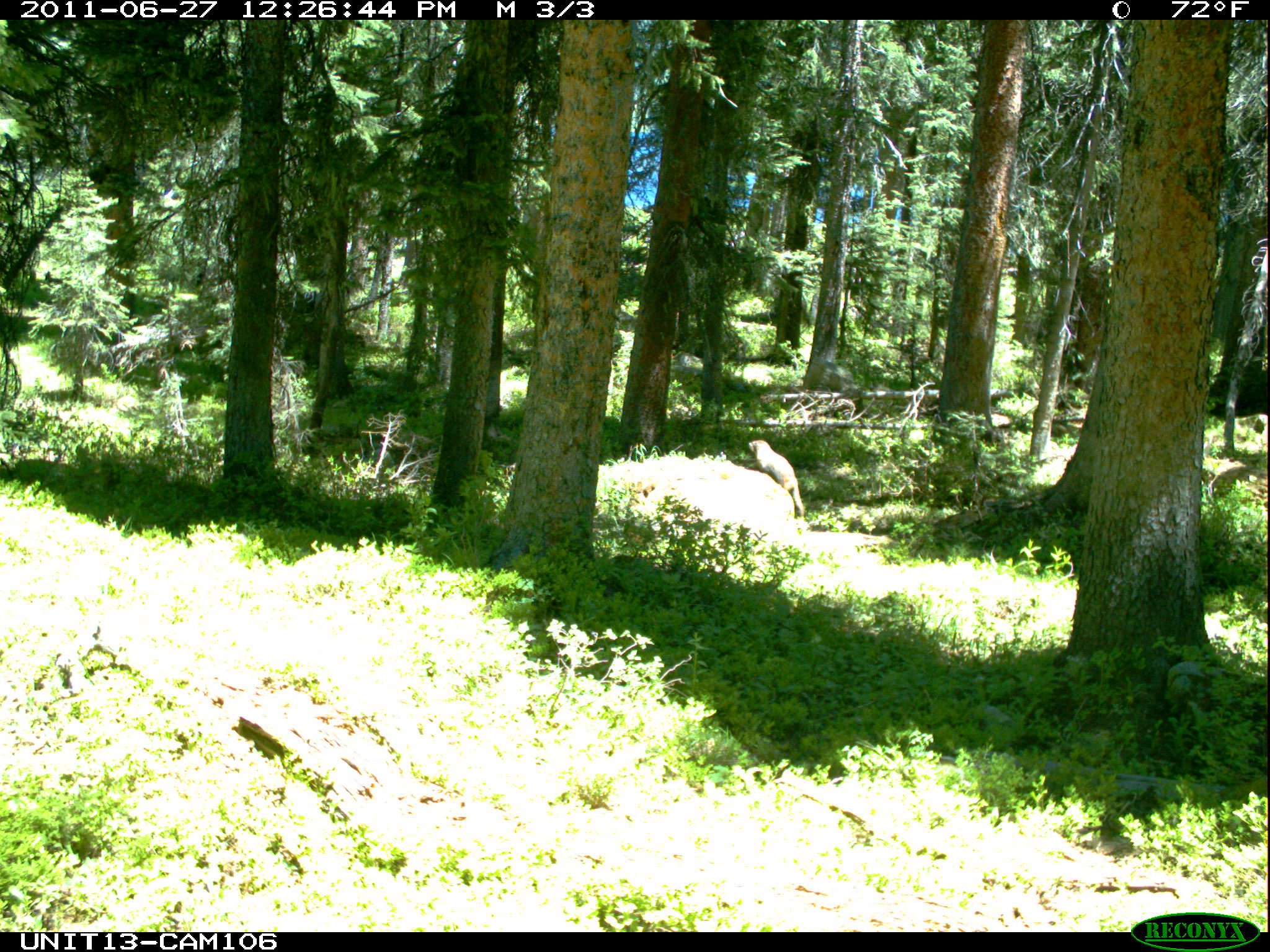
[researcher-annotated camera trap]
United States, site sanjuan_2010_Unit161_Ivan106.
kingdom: Animalia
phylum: Chordata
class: Mammalia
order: Rodentia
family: Sciuridae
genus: Marmota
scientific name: Marmota flaviventris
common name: yellow-bellied marmot